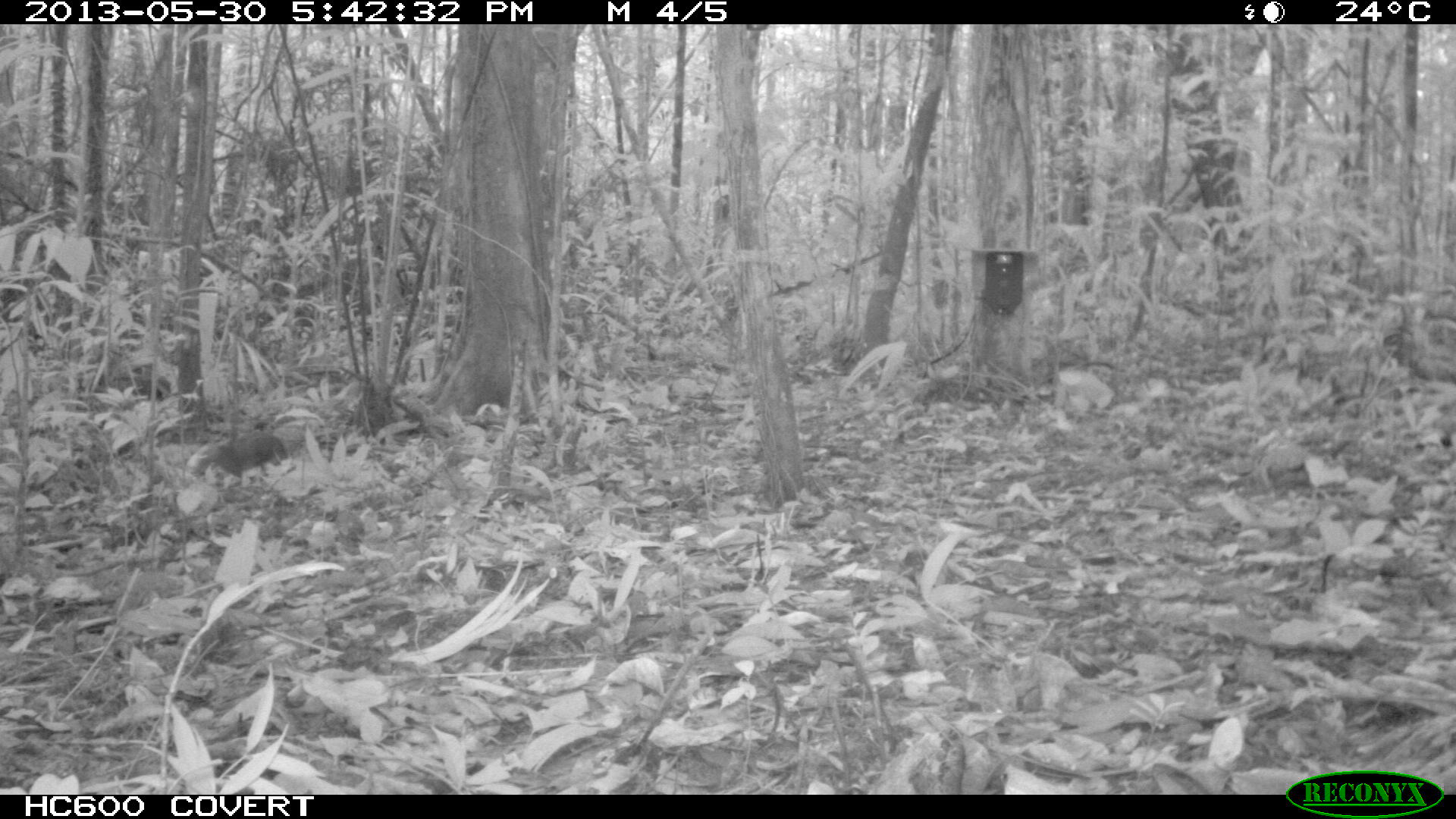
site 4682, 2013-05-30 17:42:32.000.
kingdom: Animalia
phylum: Chordata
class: Mammalia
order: Rodentia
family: Dasyproctidae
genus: Myoprocta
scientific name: Myoprocta pratti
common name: green acouchi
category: myoprocta pratii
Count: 1.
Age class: adult.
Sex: male.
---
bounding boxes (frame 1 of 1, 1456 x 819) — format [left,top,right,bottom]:
myoprocta pratii: [186,429,288,479]